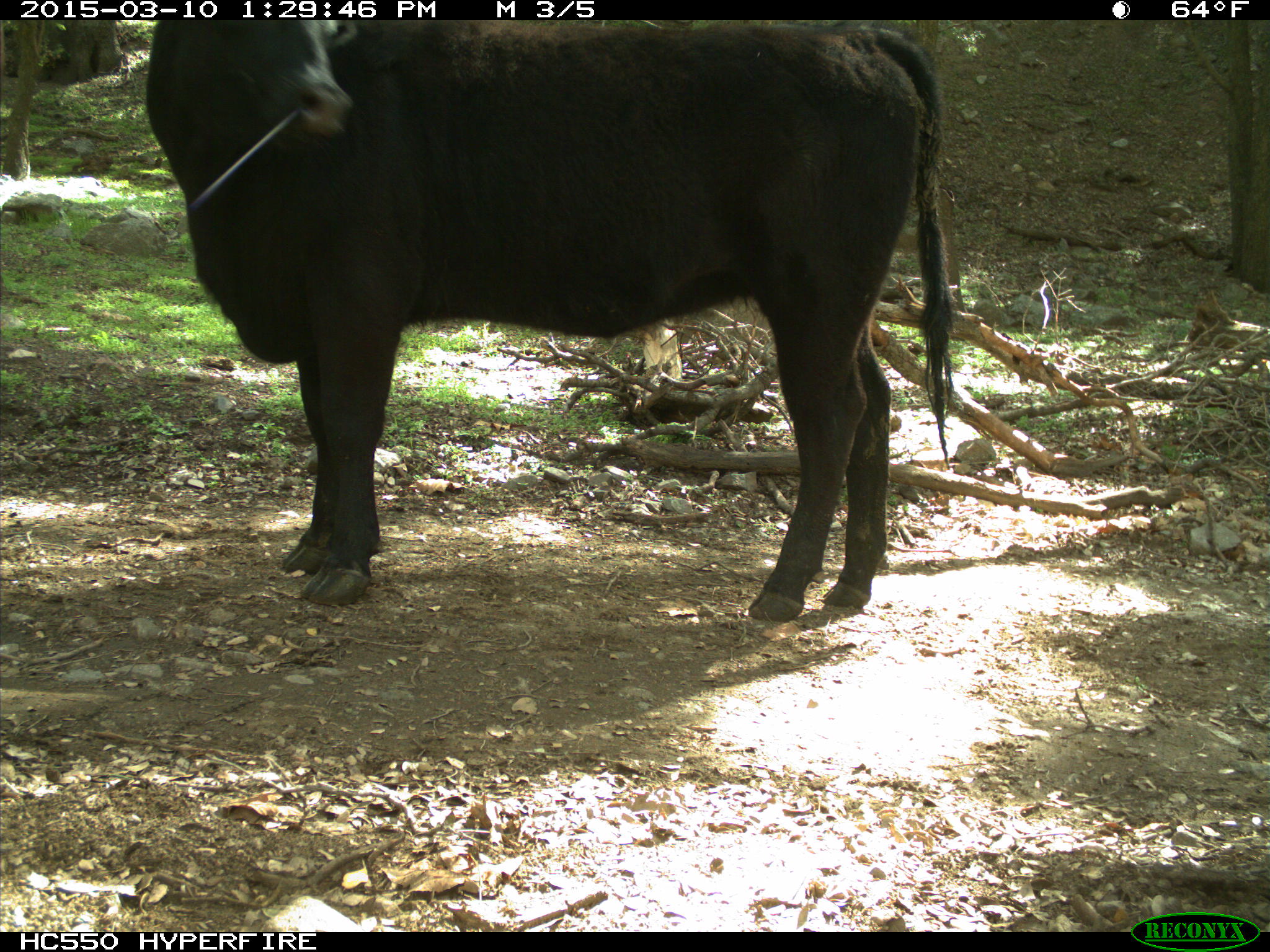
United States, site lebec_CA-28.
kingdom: Animalia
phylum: Chordata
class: Mammalia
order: Artiodactyla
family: Bovidae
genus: Bos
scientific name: Bos taurus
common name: domestic cow